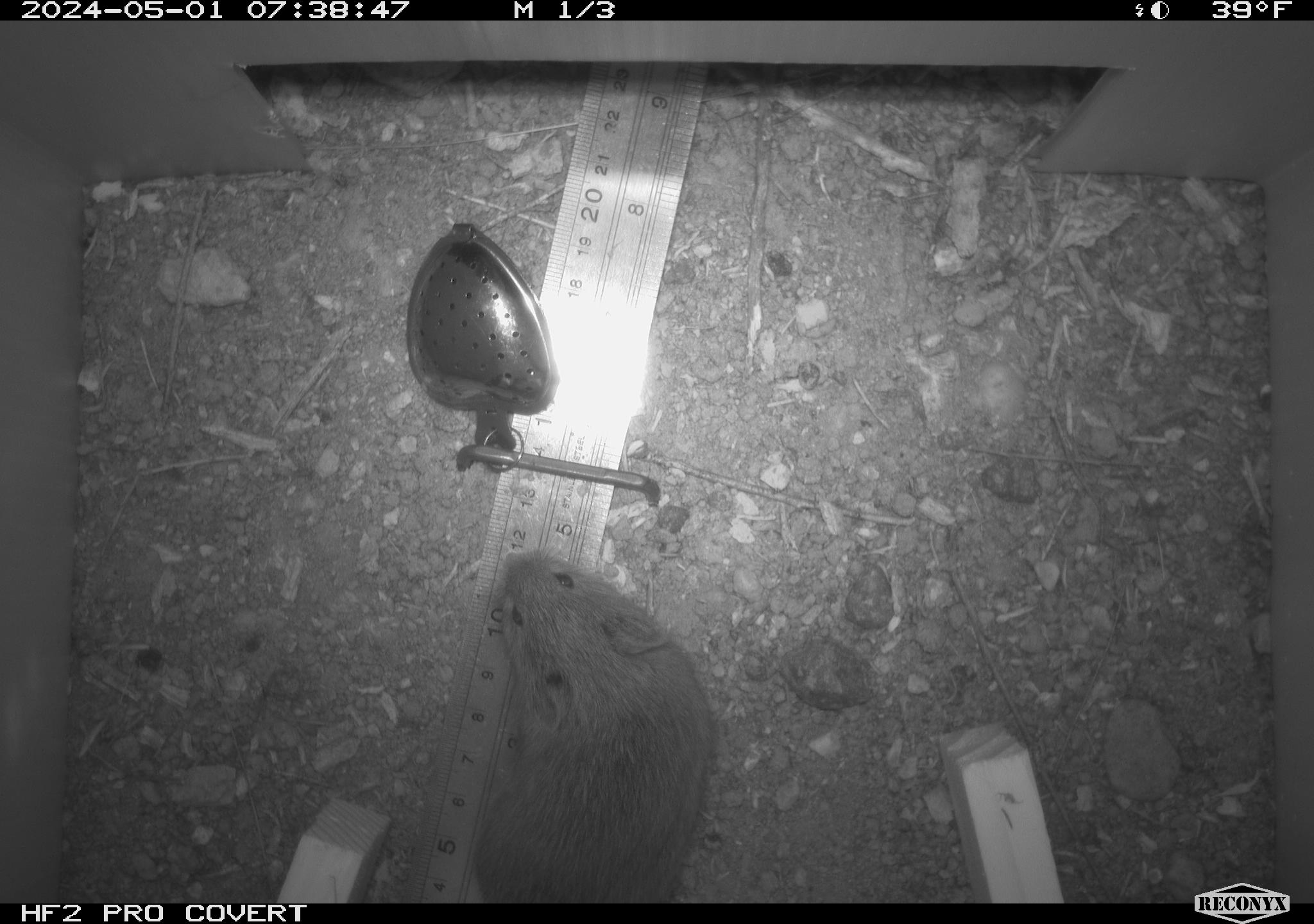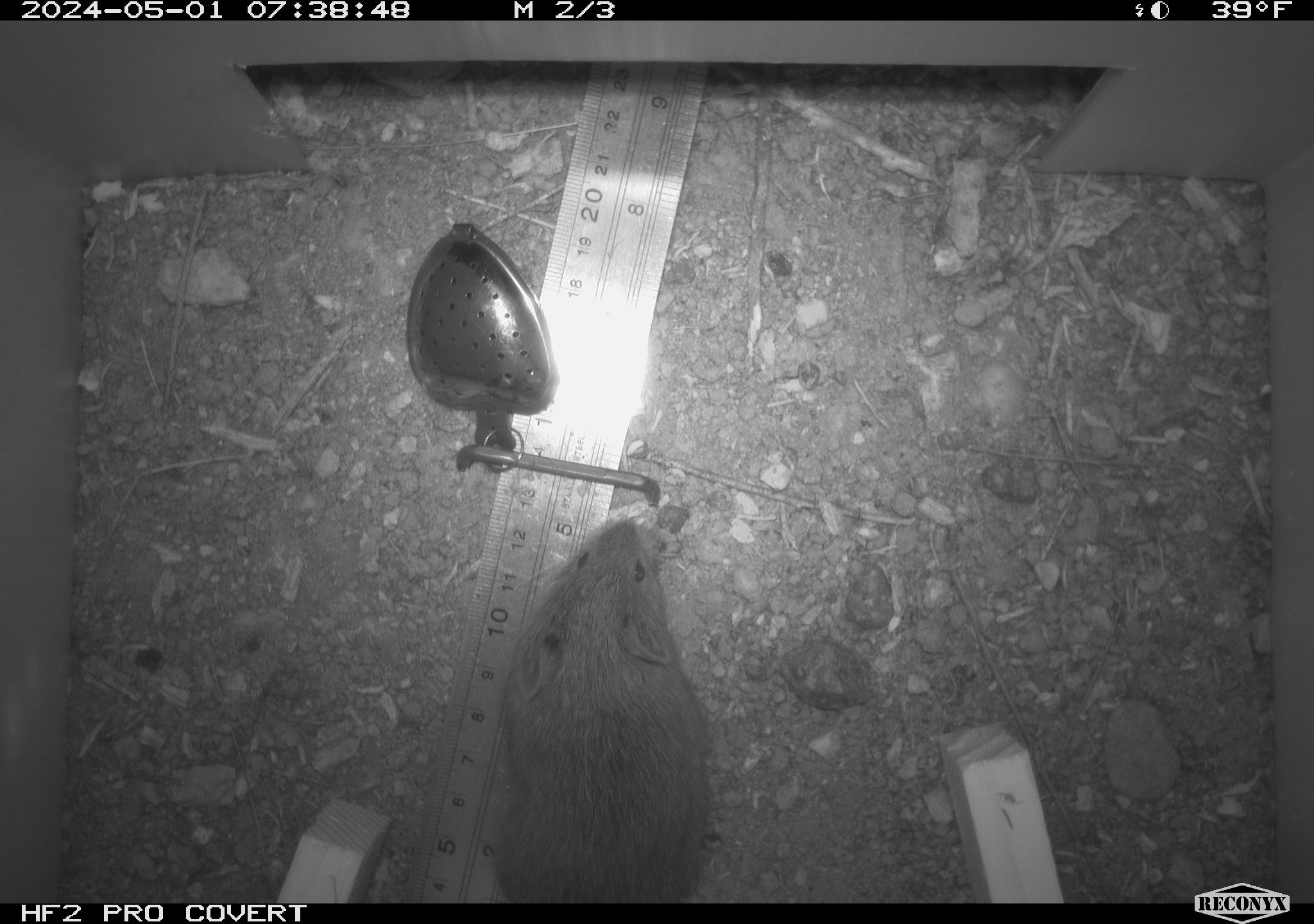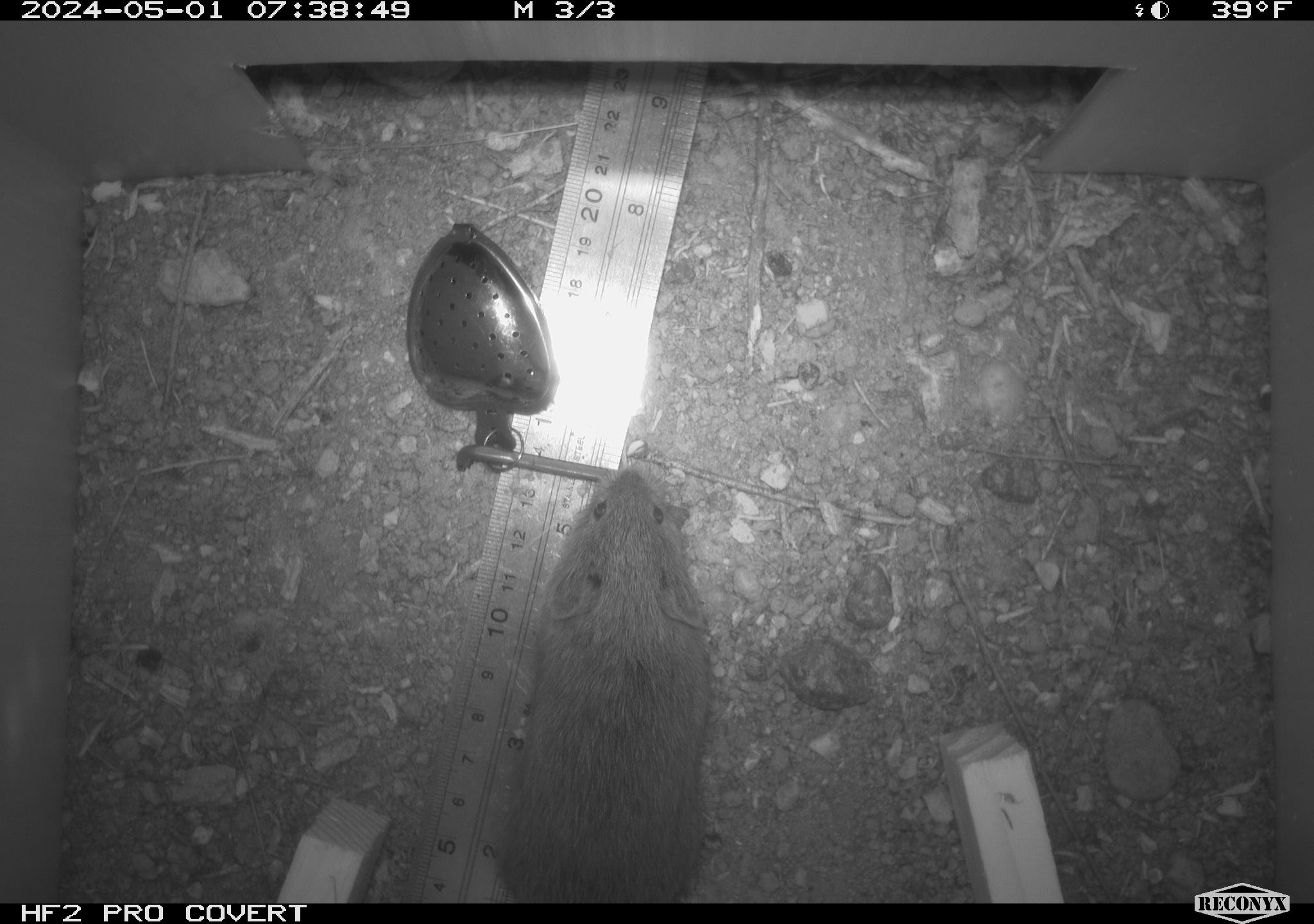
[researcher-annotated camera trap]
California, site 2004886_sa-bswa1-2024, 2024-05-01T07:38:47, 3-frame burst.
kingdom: Animalia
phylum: Chordata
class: Mammalia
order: Rodentia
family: Cricetidae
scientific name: Arvicolinae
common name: voles, lemmings, and muskrats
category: arvicolinae subfamily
Arvicolinae subfamily (voles, lemmings, and muskrats) (Arvicolinae).